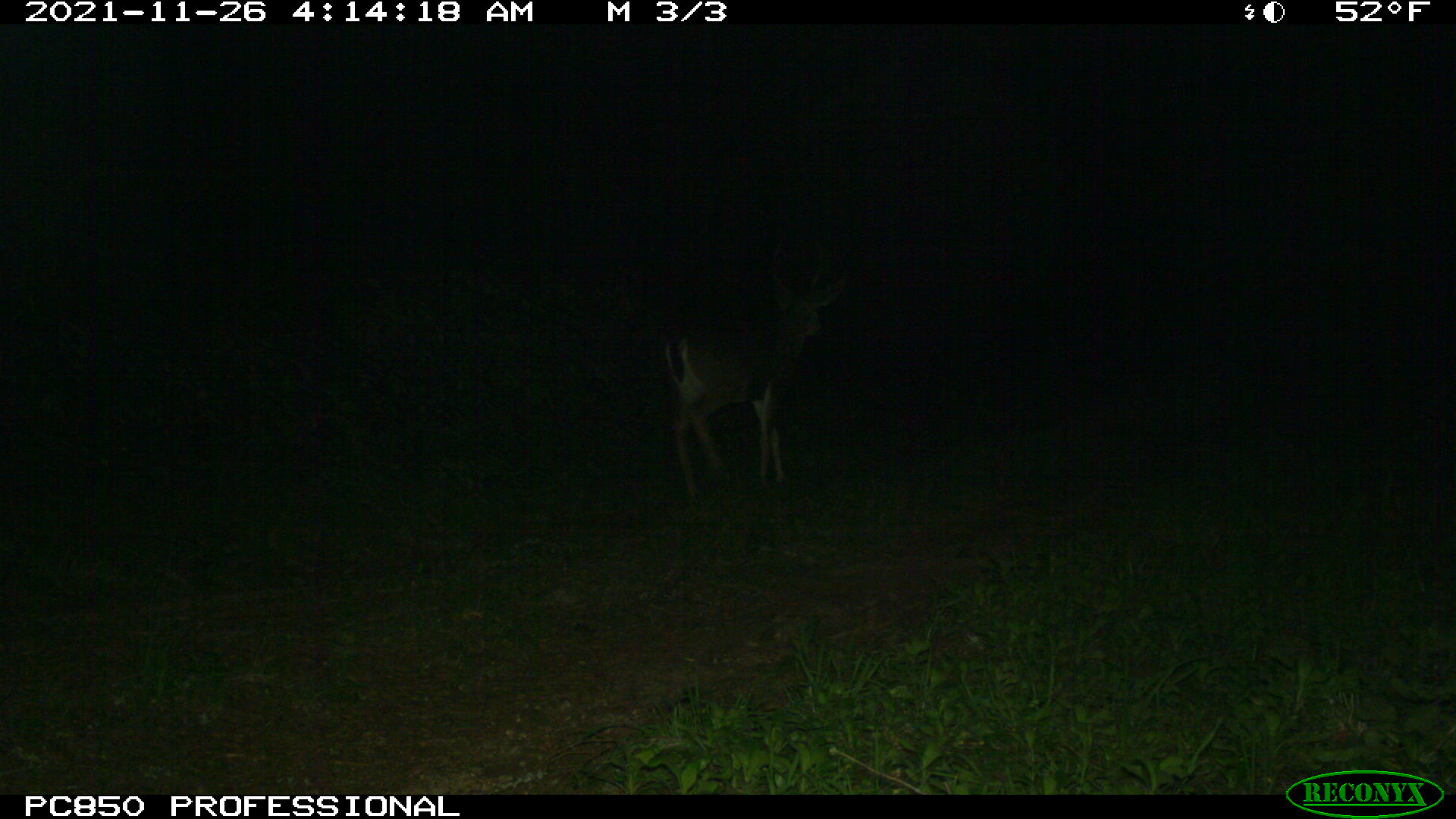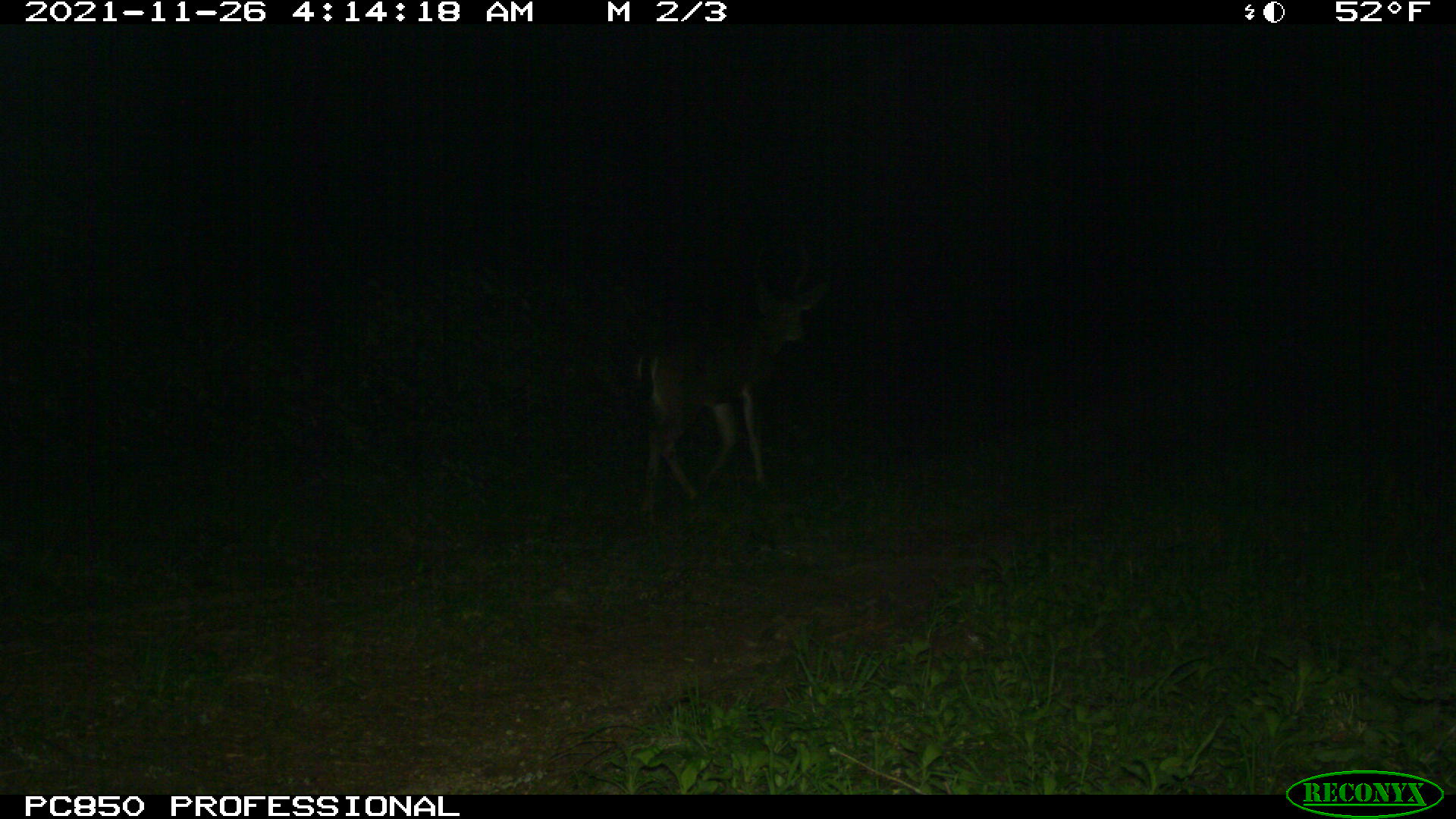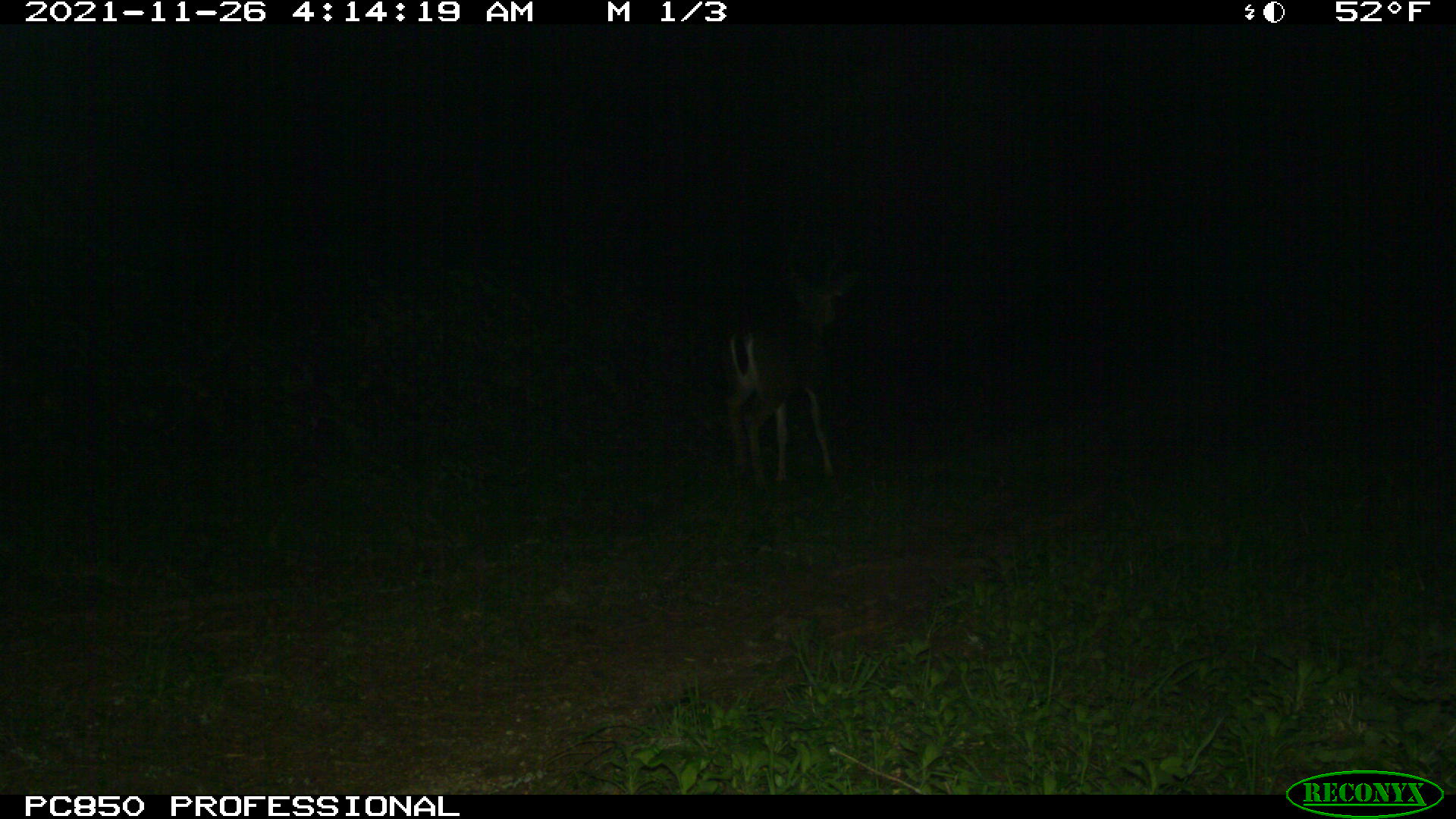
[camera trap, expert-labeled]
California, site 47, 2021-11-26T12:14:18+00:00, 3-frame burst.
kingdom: Animalia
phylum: Chordata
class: Mammalia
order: Artiodactyla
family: Cervidae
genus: Odocoileus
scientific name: Odocoileus hemionus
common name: mule deer